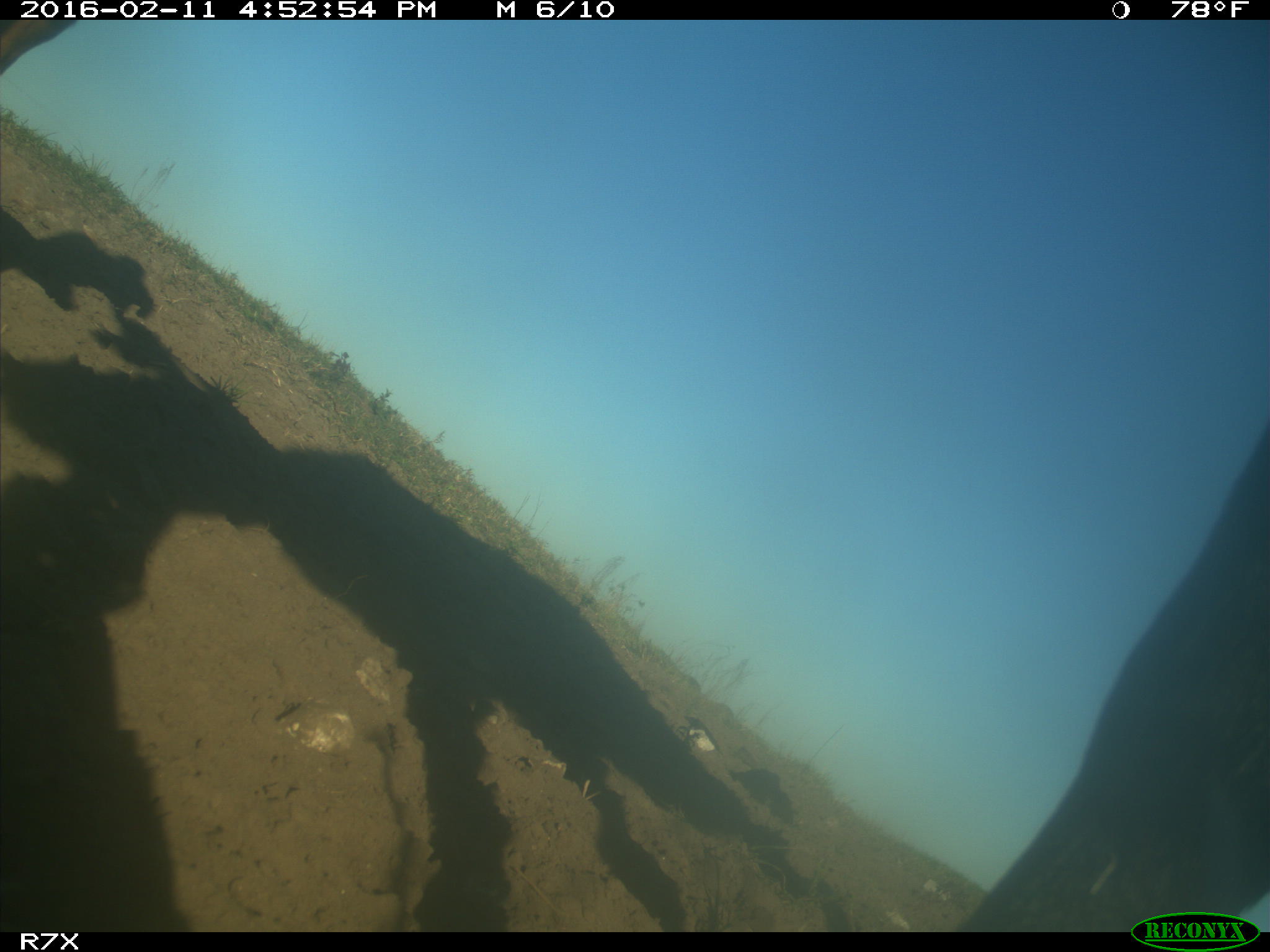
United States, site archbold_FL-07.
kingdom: Animalia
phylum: Chordata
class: Mammalia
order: Artiodactyla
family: Bovidae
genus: Bos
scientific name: Bos taurus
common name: domestic cow